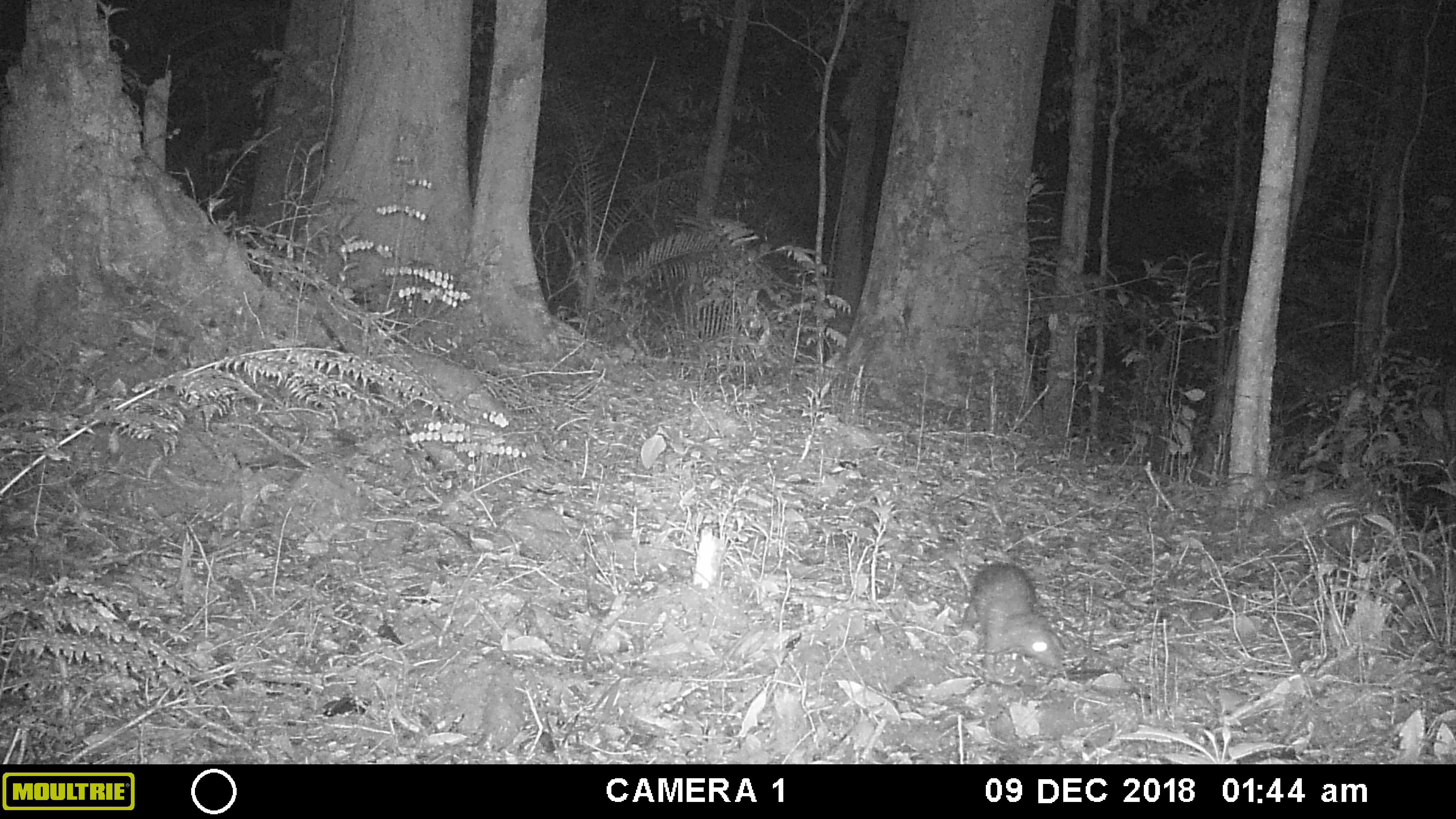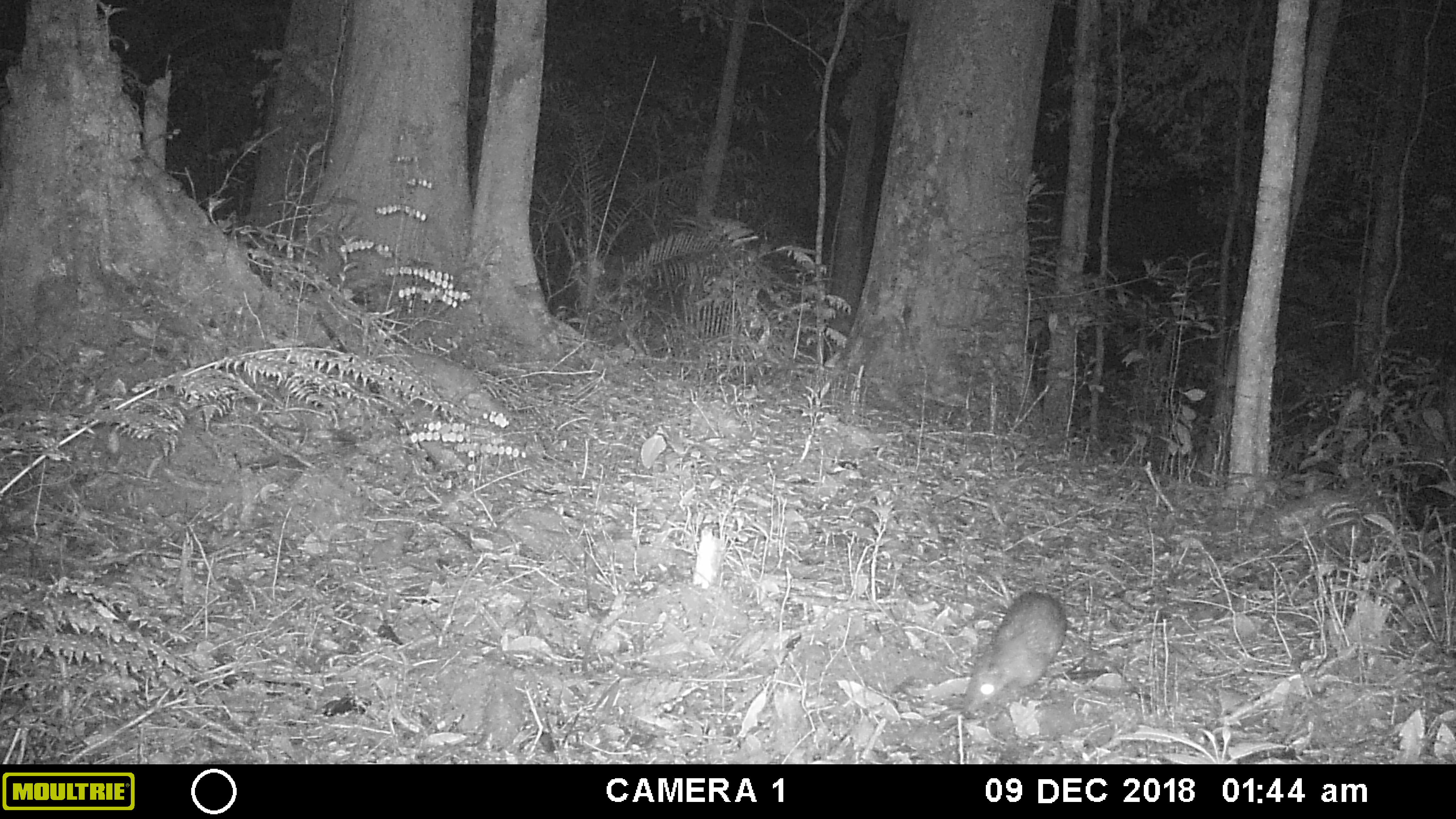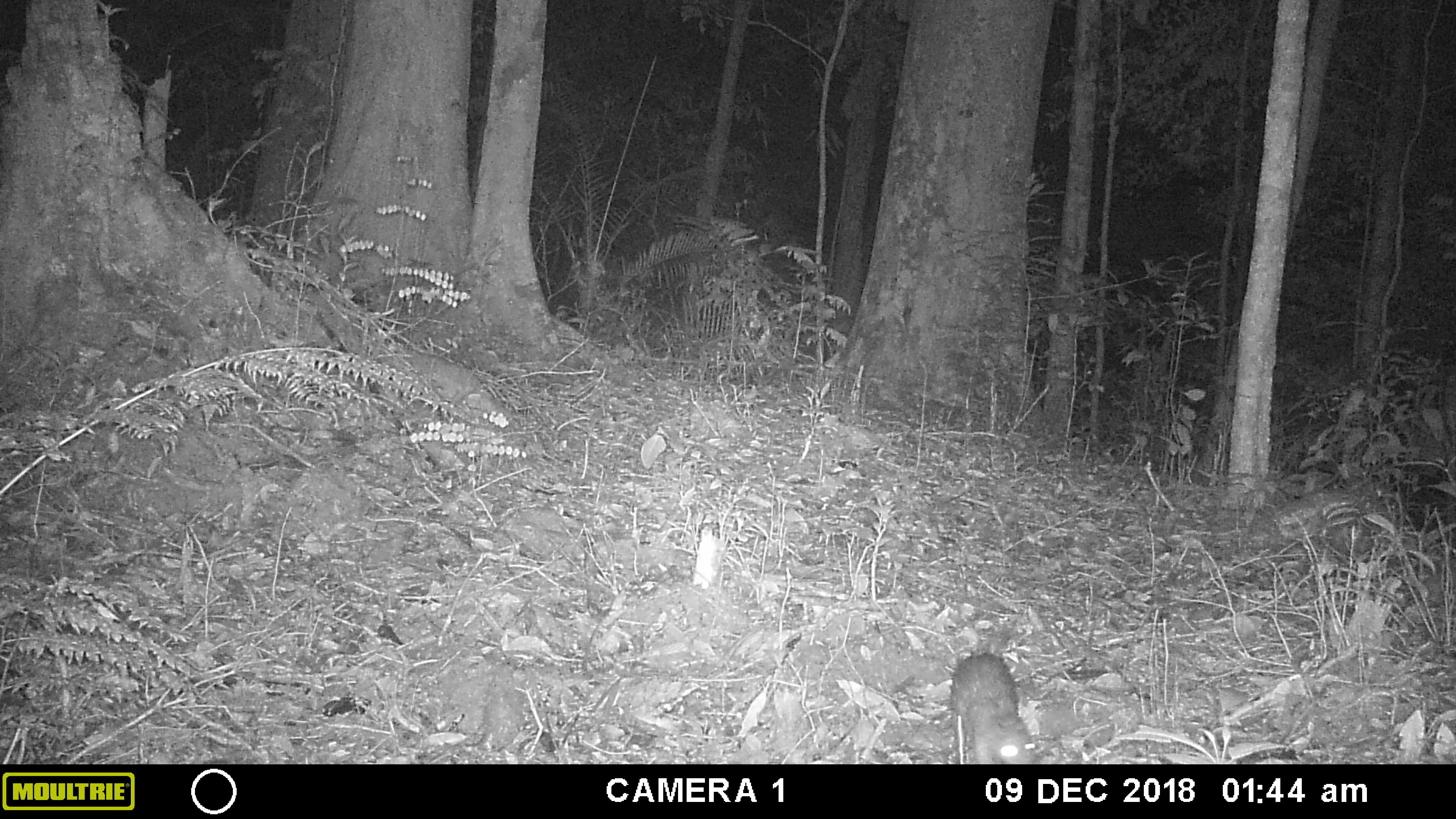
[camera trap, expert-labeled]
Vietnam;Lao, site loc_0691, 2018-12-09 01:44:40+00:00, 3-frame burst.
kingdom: Animalia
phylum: Chordata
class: Mammalia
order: Rodentia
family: Hystricidae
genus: Atherurus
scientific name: Atherurus macrourus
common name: asiatic brush-tailed porcupine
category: asiatic brush tailed porcupine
Asiatic brush tailed porcupine (asiatic brush-tailed porcupine) (Atherurus macrourus). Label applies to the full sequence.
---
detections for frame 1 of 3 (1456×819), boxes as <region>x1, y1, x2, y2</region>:
asiatic brush tailed porcupine: <region>947, 546, 1067, 678</region>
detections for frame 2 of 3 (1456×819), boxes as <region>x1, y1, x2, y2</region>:
asiatic brush tailed porcupine: <region>963, 569, 1102, 711</region>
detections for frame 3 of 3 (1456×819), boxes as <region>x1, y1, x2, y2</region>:
asiatic brush tailed porcupine: <region>946, 625, 1040, 764</region>